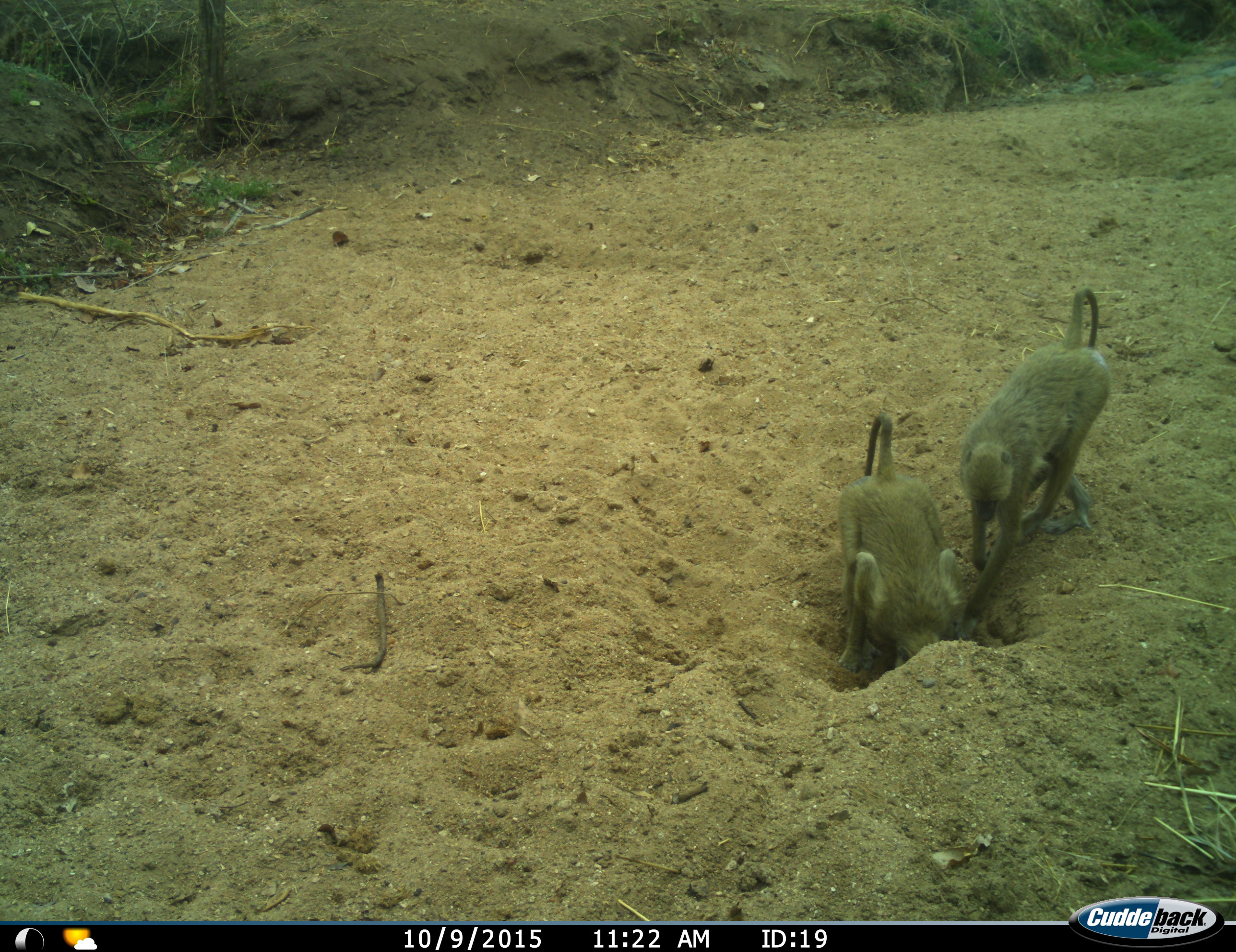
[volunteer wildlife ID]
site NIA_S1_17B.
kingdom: Animalia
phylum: Chordata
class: Mammalia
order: Primates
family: Cercopithecidae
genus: Papio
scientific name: Papio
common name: baboon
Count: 2.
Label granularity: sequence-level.